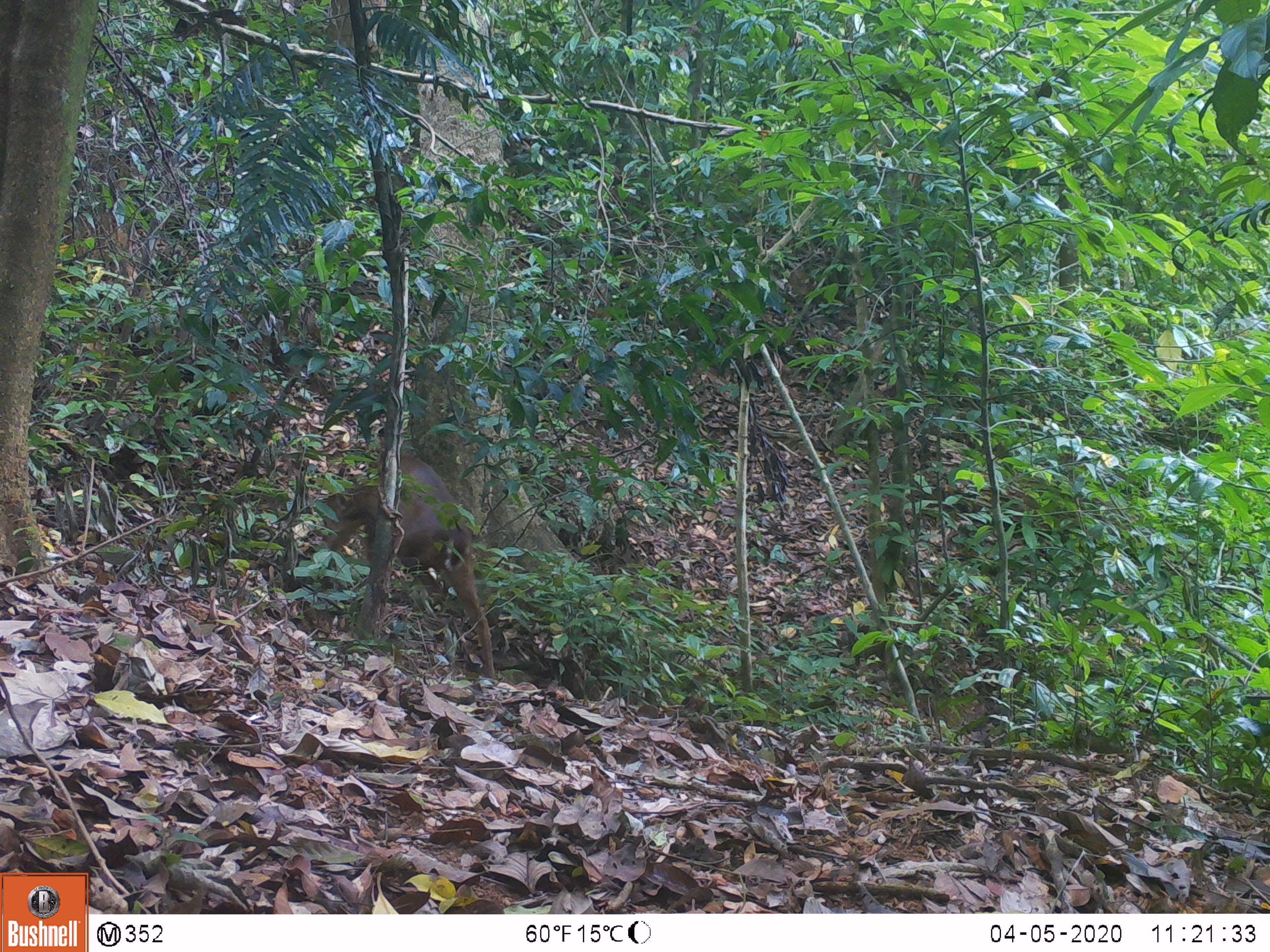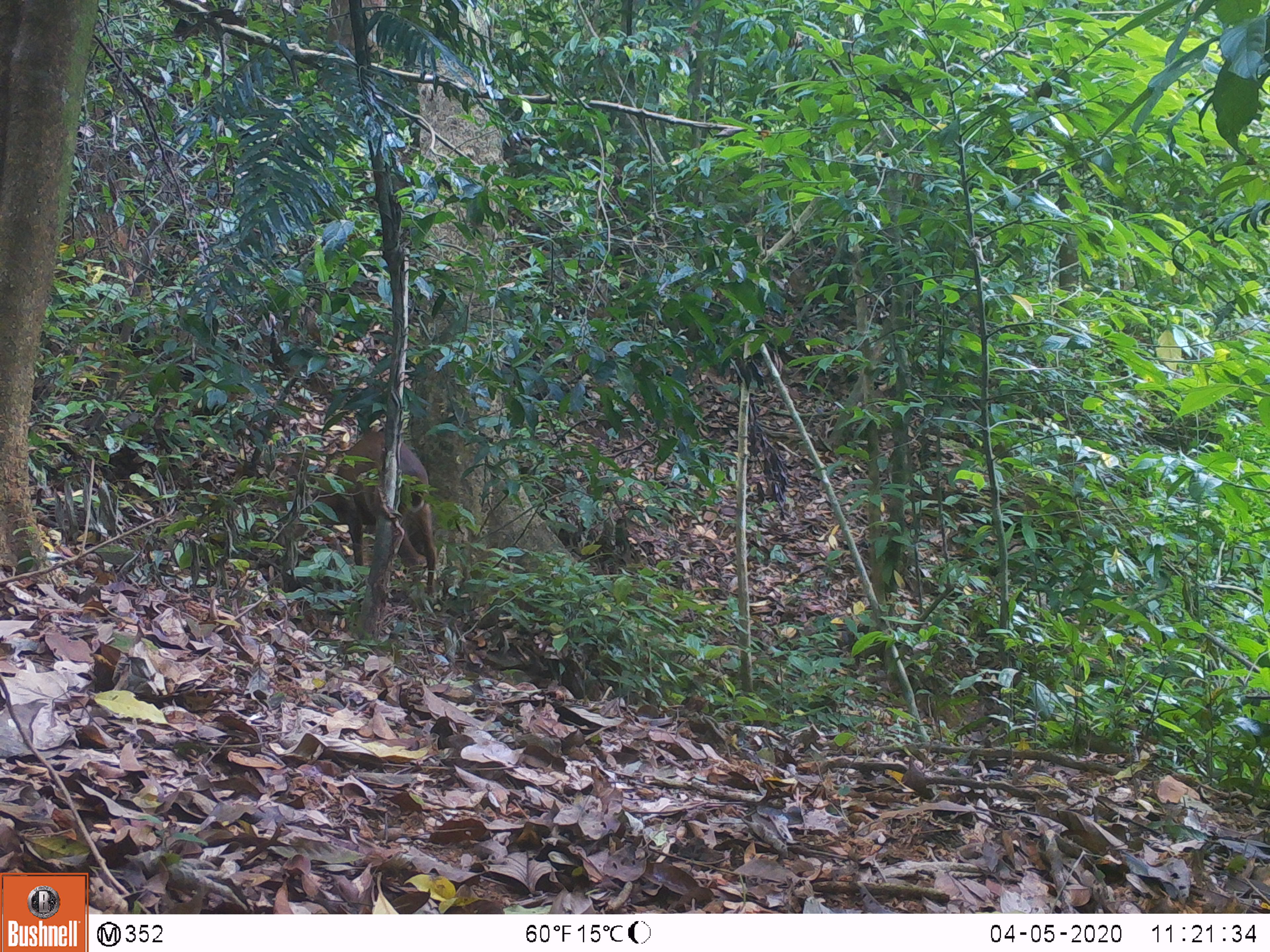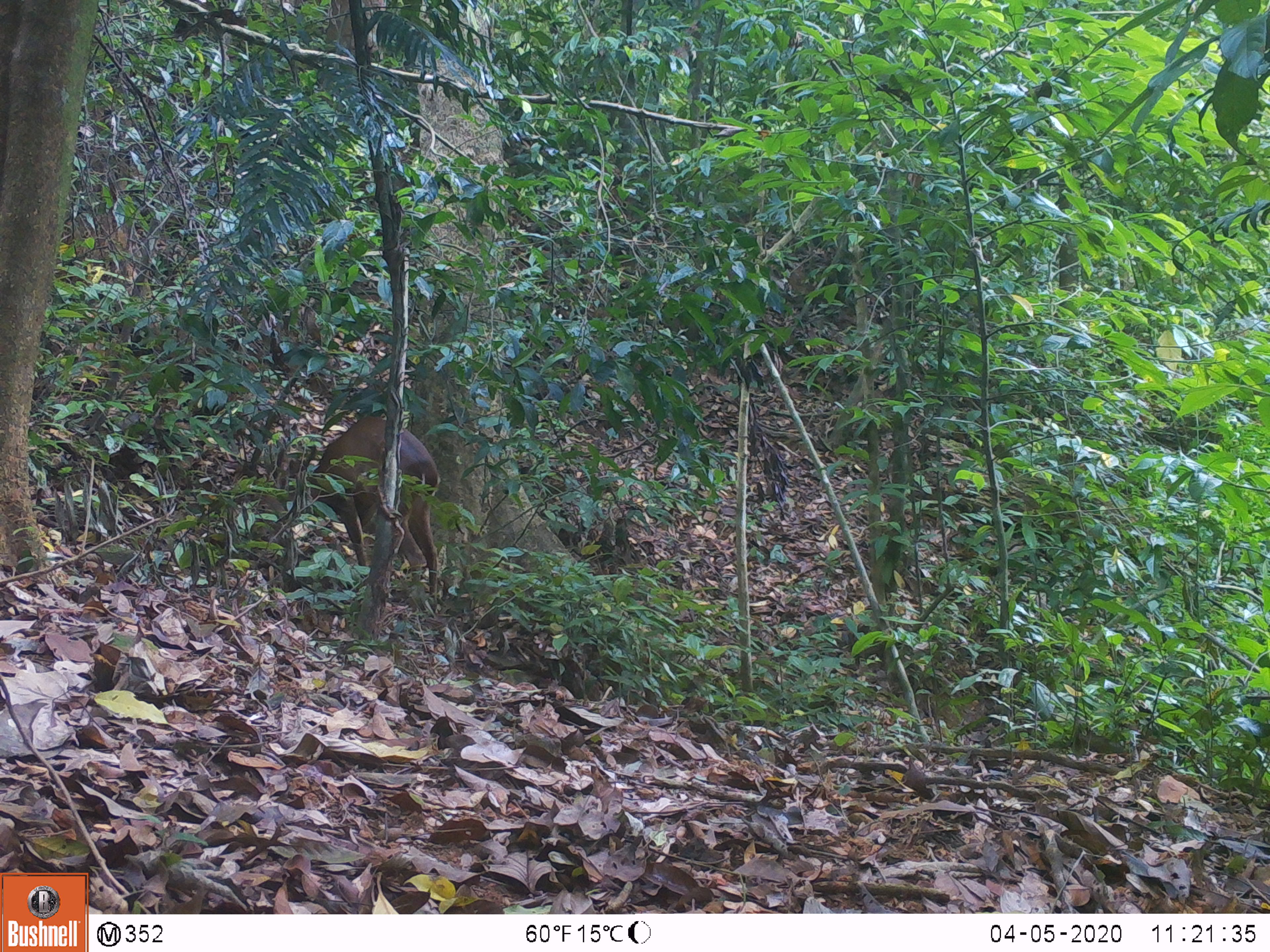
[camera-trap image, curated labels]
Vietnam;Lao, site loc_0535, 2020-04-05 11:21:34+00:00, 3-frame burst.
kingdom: Animalia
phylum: Chordata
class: Mammalia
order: Artiodactyla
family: Cervidae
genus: Muntiacus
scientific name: Muntiacus vuquangensis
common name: large-antlered muntjac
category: large antlered muntjac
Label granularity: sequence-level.